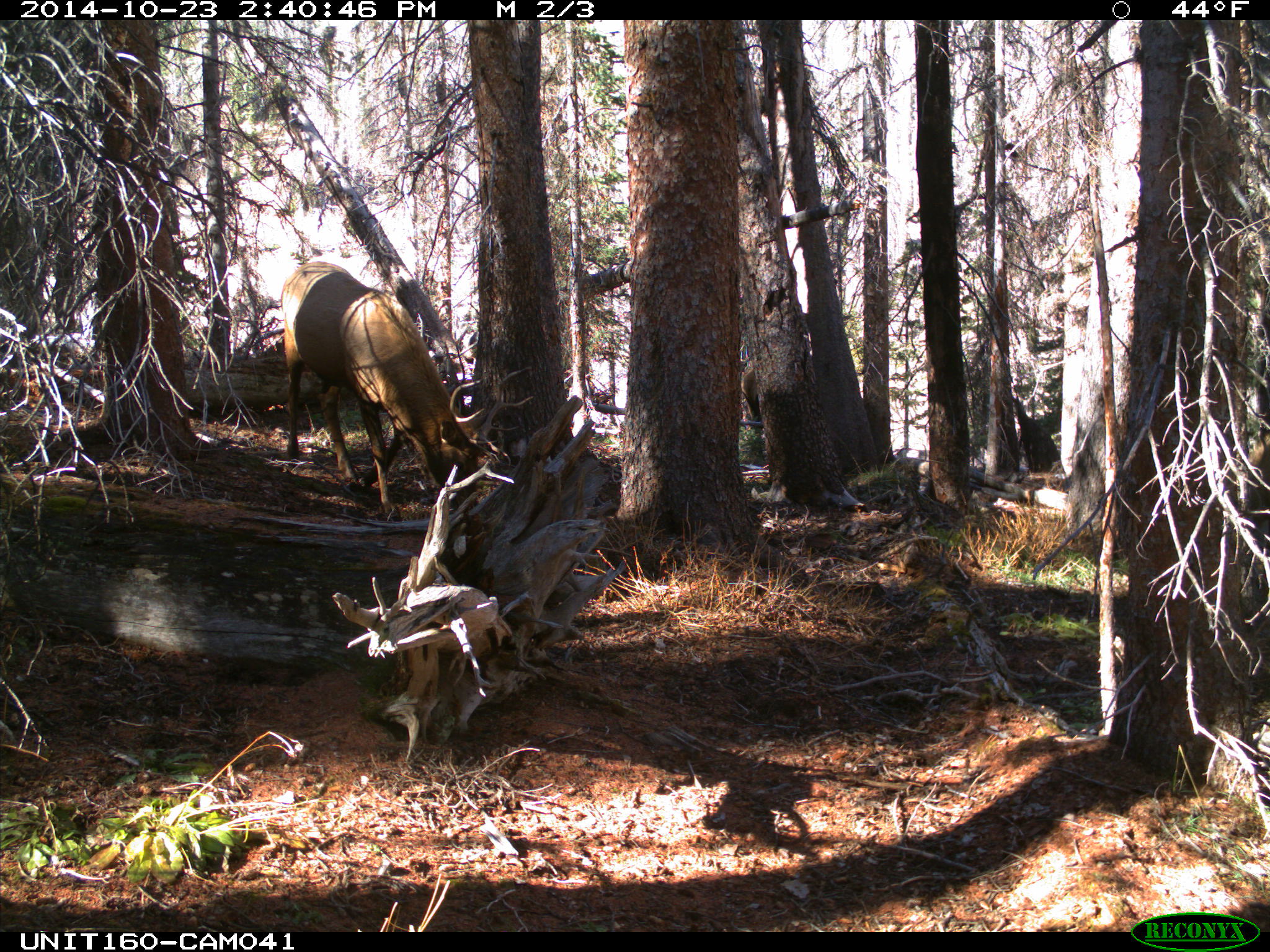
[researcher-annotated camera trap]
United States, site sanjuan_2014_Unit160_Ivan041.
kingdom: Animalia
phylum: Chordata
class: Mammalia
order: Artiodactyla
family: Cervidae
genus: Cervus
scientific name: Cervus elaphus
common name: red deer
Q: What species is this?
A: Cervus elaphus (red deer).